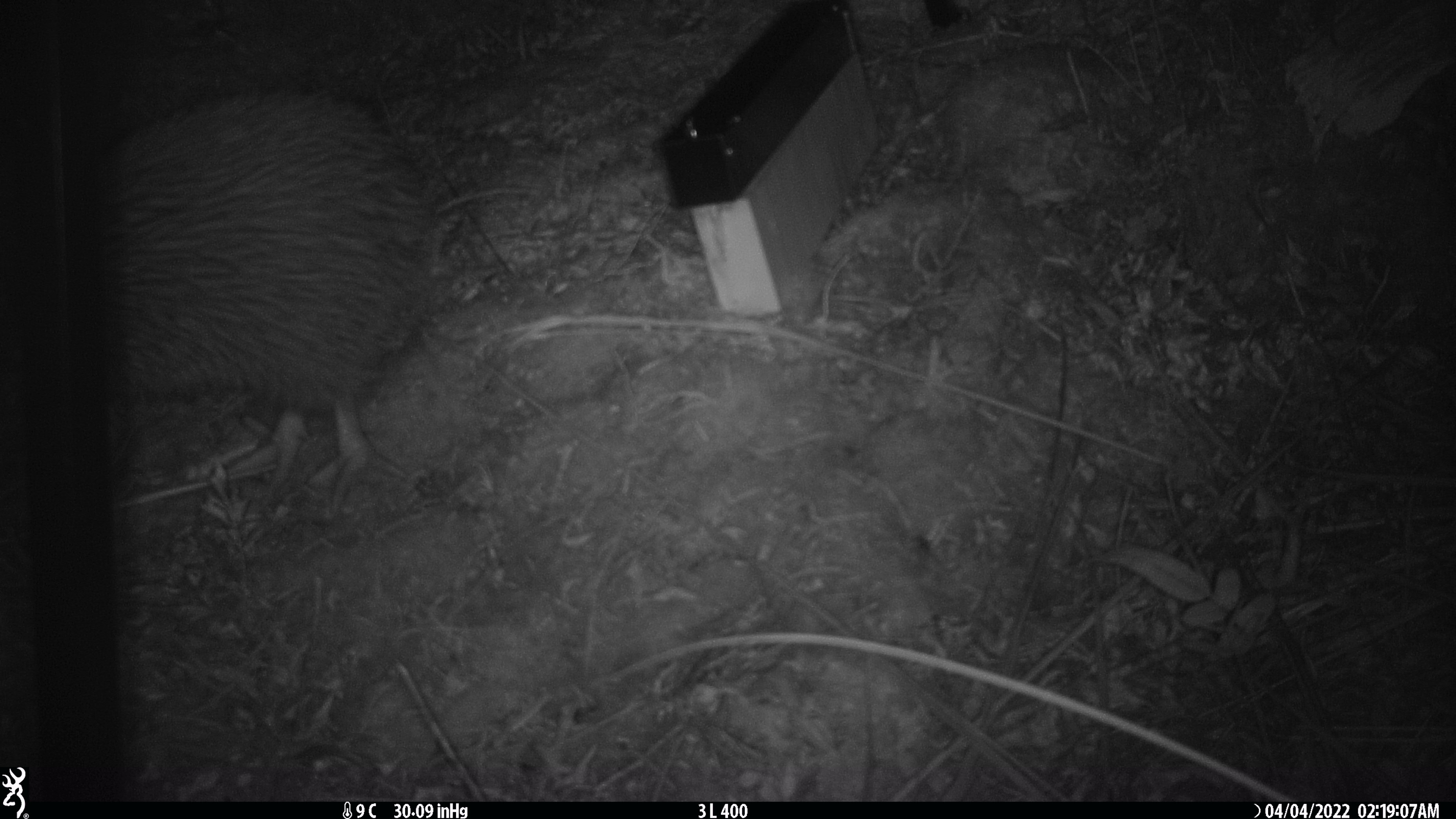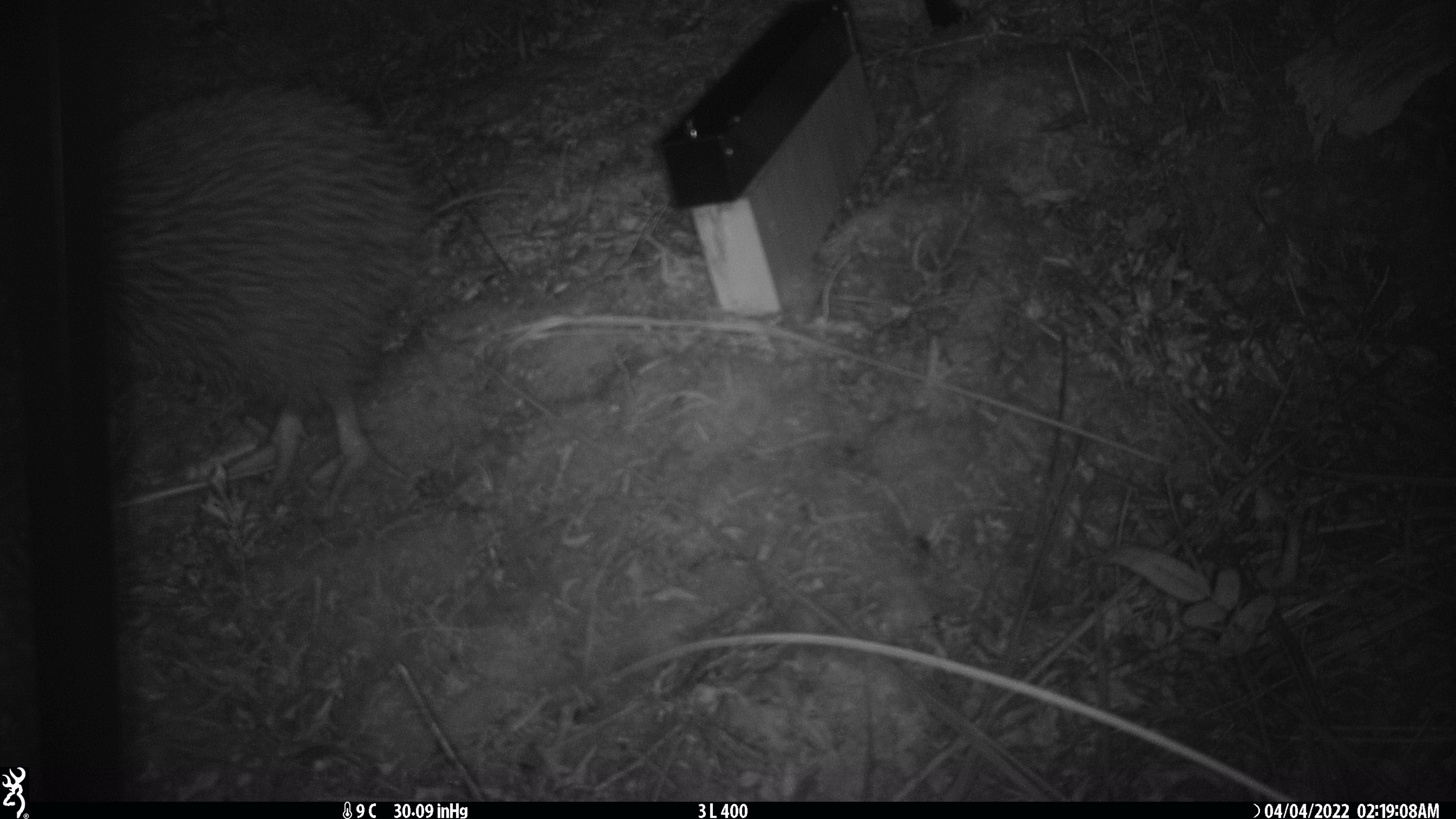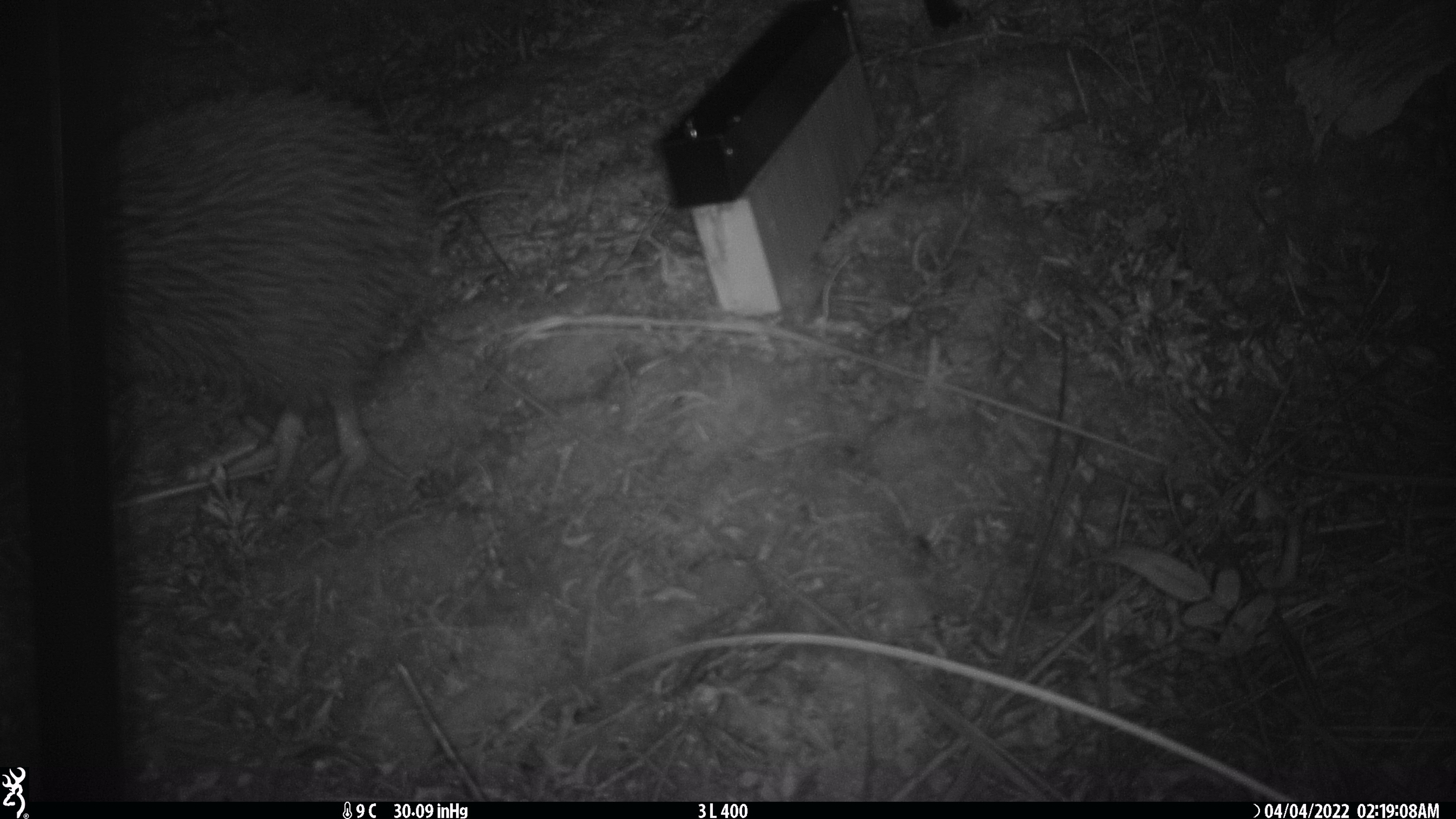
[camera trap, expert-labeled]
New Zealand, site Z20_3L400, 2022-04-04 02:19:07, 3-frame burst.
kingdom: Animalia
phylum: Chordata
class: Aves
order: Apterygiformes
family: Apterygidae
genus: Apteryx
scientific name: Apteryx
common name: kiwi